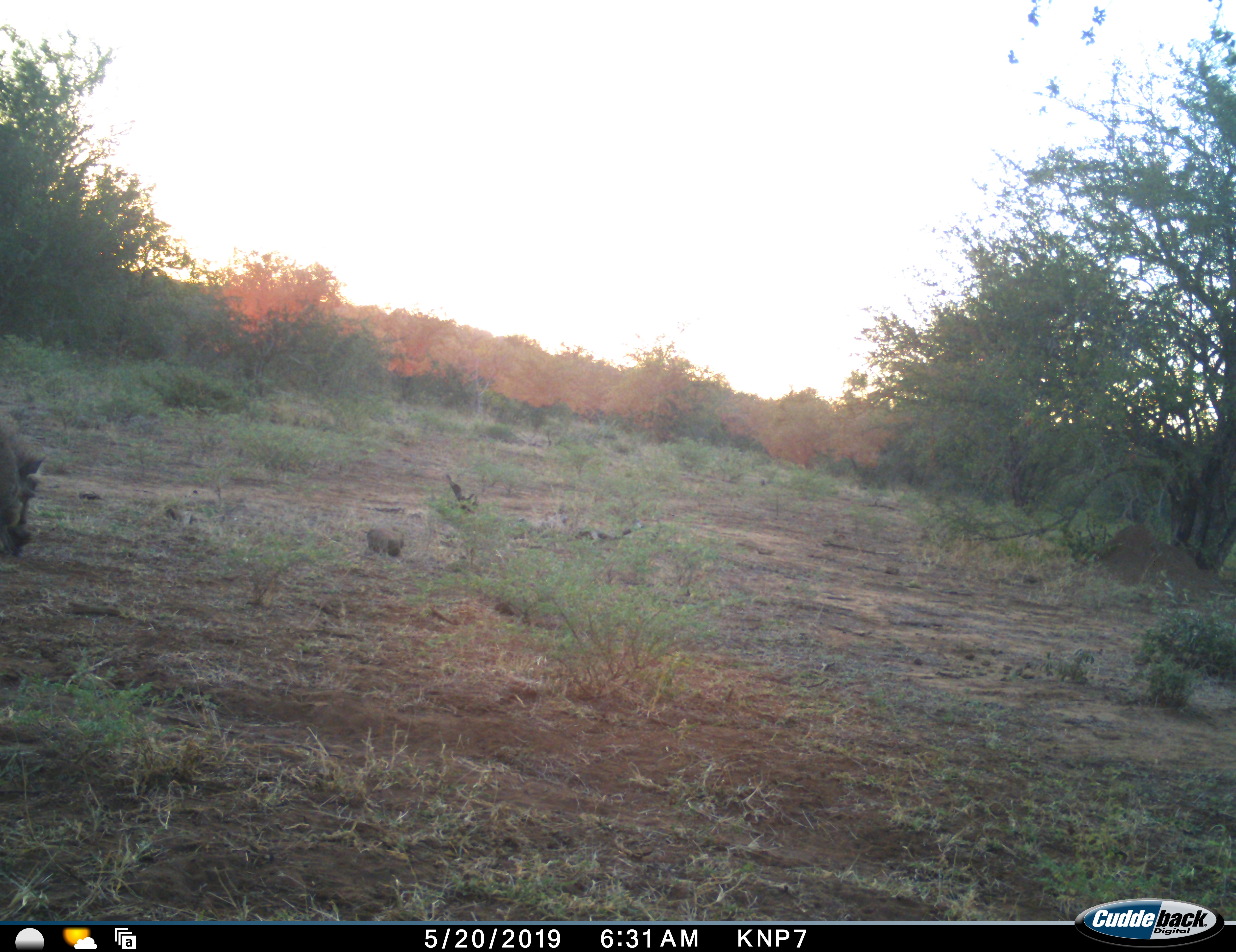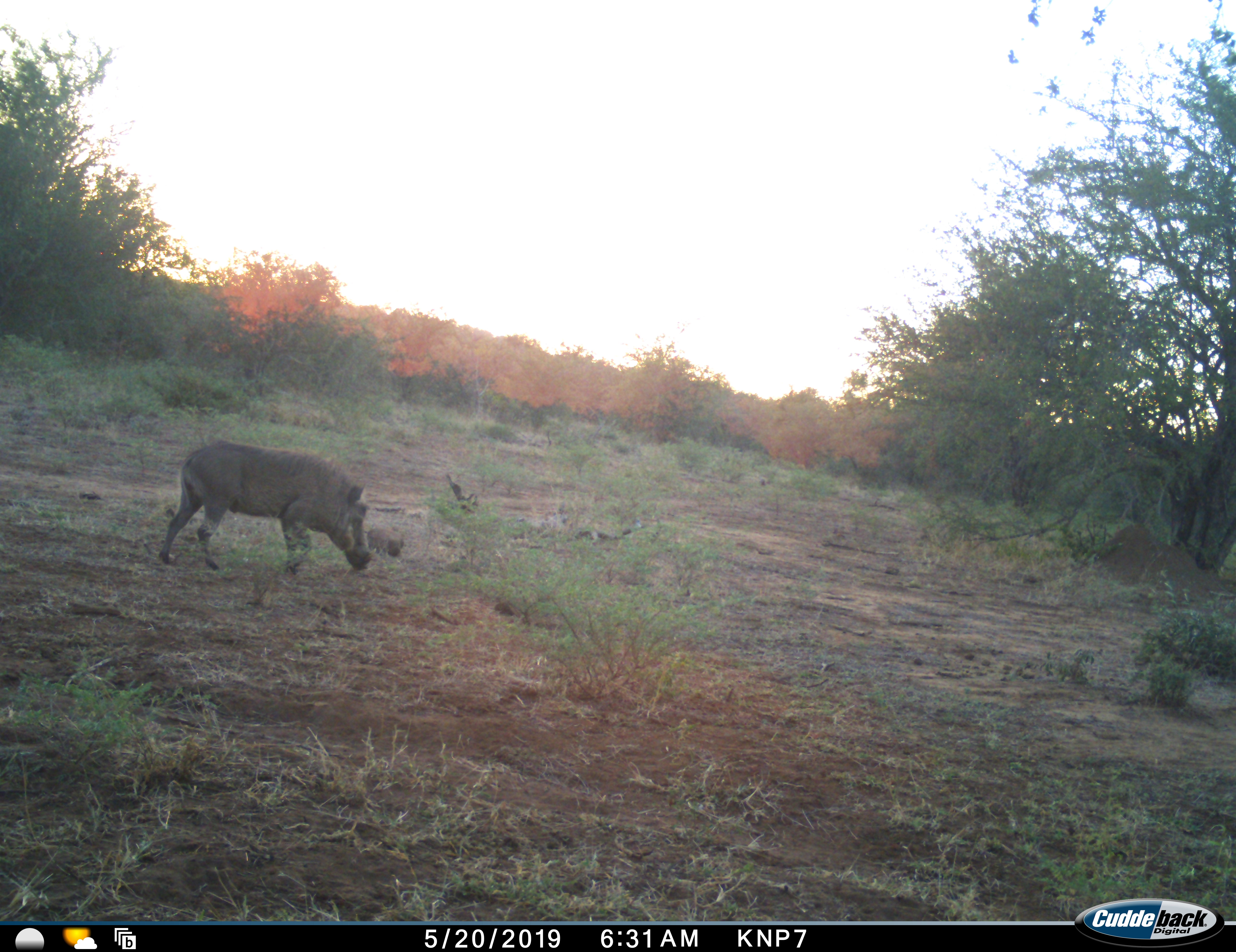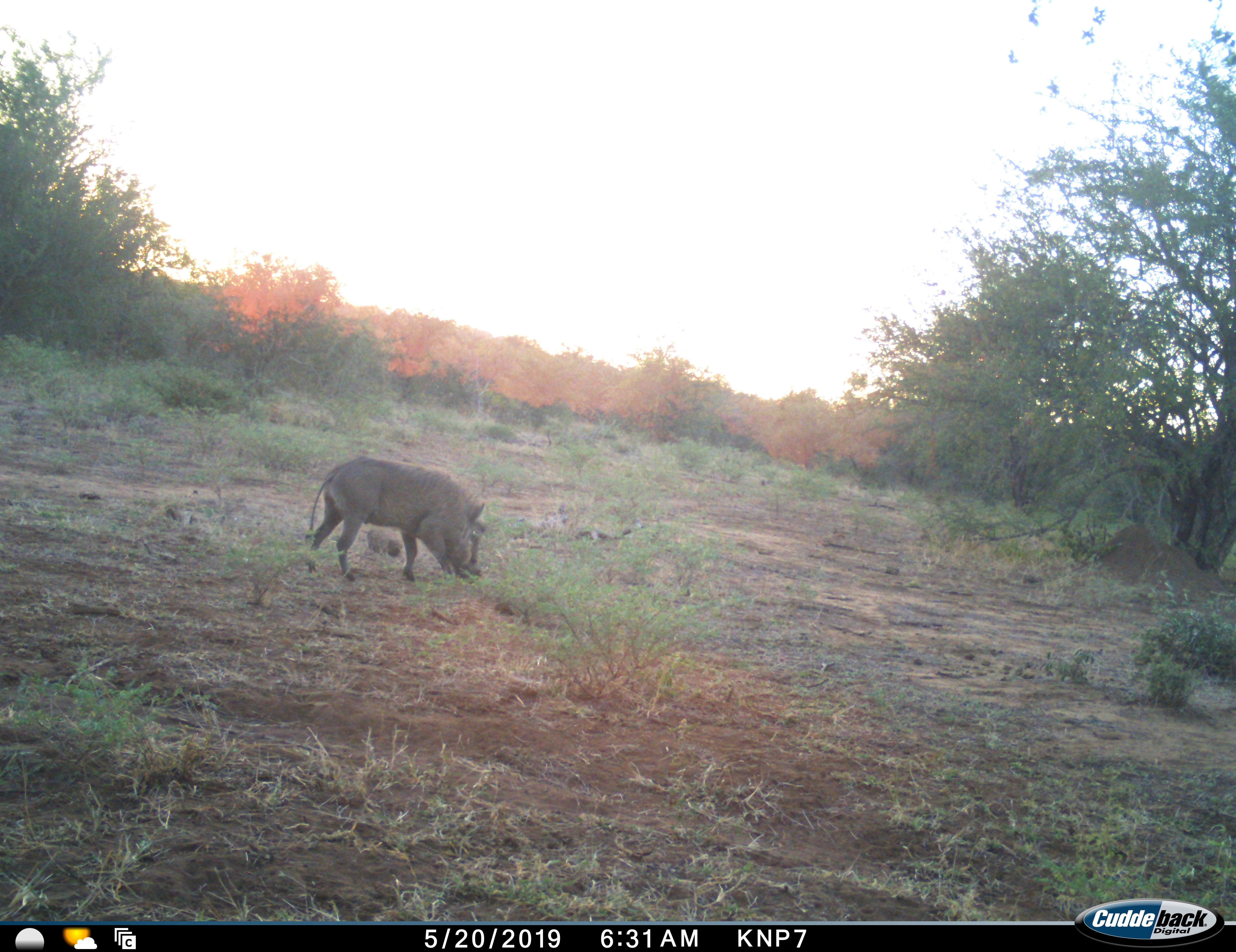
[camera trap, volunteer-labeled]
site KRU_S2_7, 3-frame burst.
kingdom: Animalia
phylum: Chordata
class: Mammalia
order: Artiodactyla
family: Suidae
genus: Phacochoerus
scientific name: Phacochoerus africanus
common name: warthog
Warthog (Phacochoerus africanus), count 1. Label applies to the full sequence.